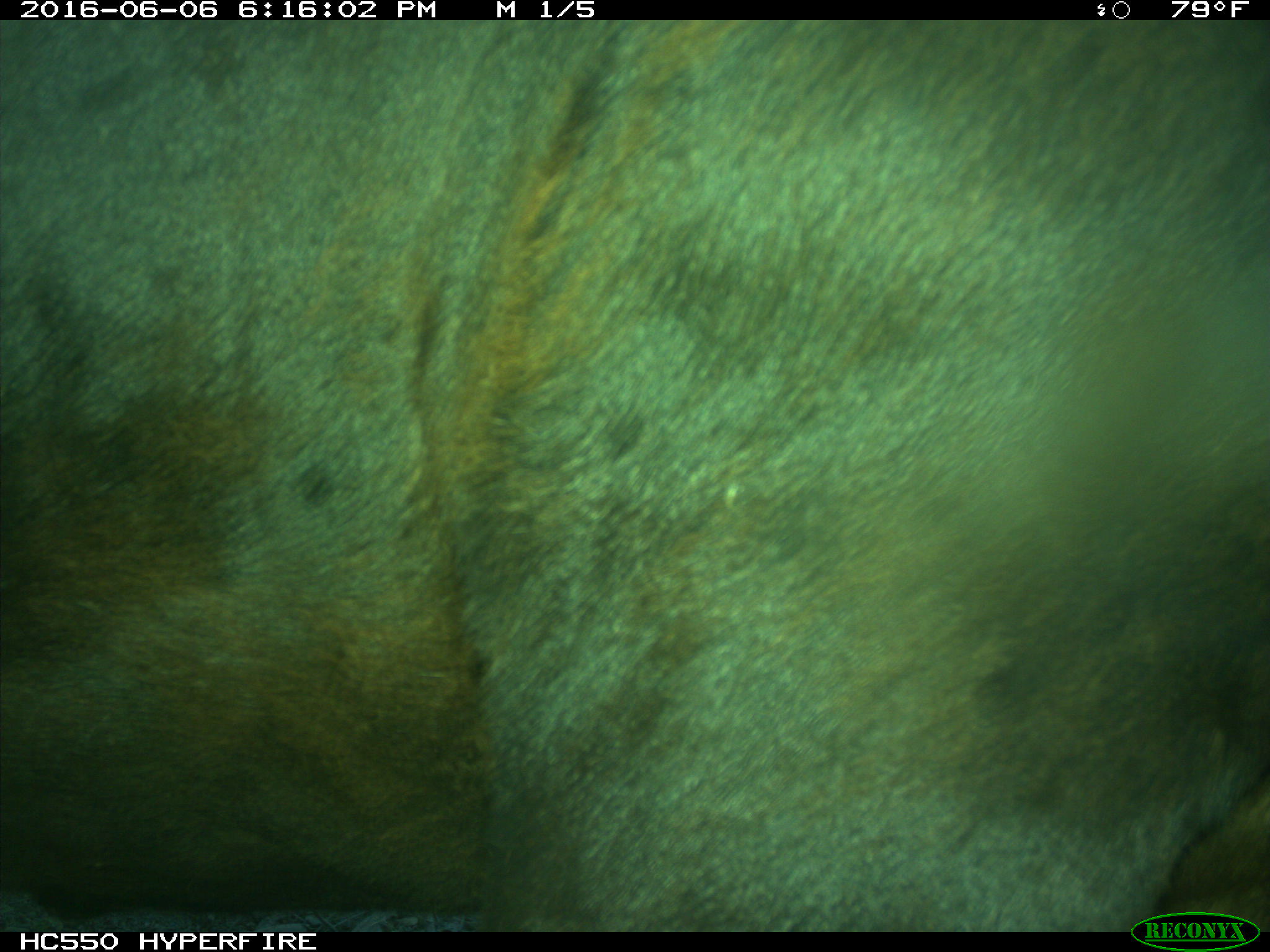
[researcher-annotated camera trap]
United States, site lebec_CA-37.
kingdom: Animalia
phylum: Chordata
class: Mammalia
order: Artiodactyla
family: Bovidae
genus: Bos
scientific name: Bos taurus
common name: domestic cow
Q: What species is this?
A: Bos taurus (domestic cow).